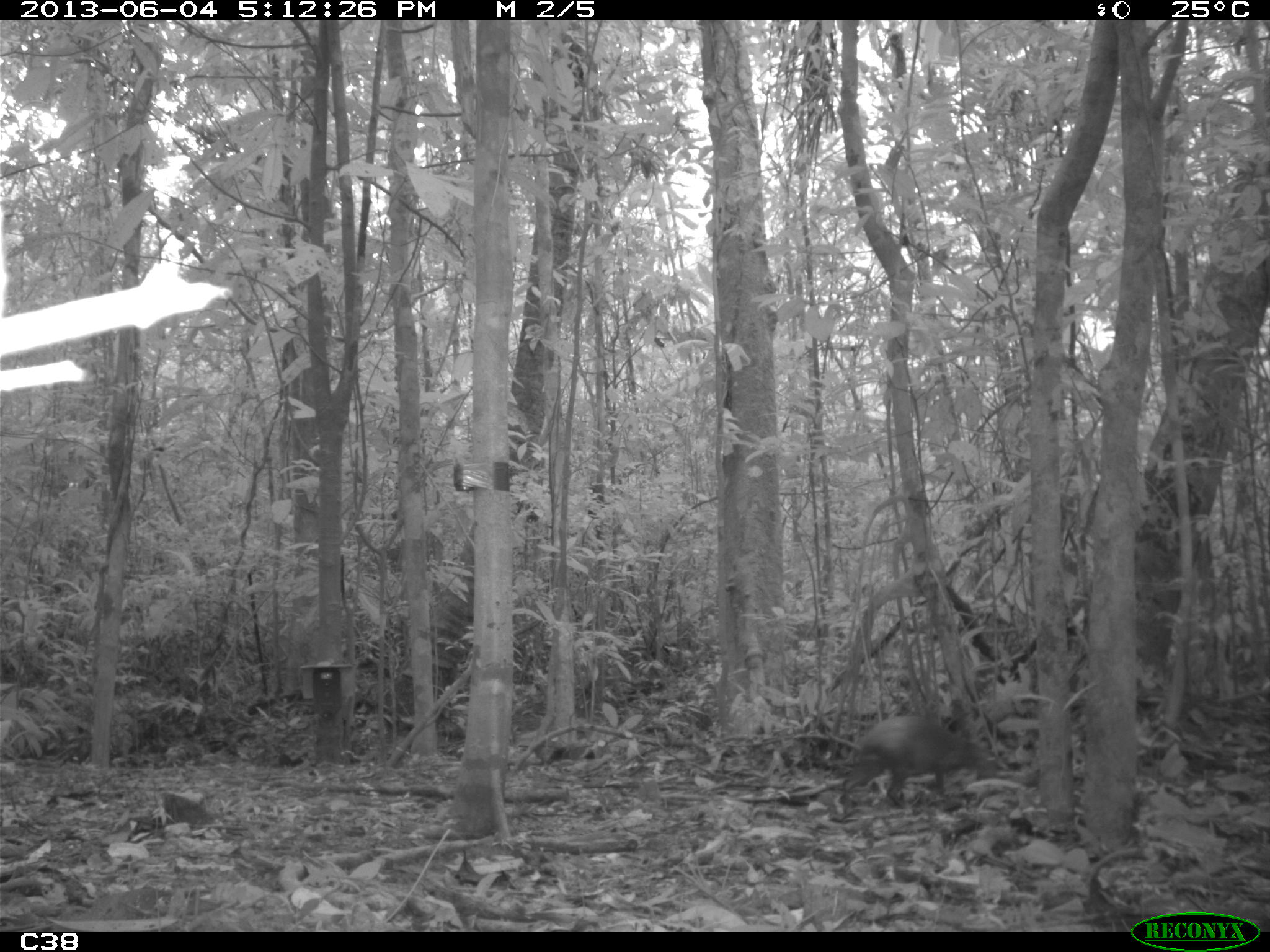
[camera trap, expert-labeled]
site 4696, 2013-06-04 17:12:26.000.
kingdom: Animalia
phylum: Chordata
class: Mammalia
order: Rodentia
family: Dasyproctidae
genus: Dasyprocta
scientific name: Dasyprocta leporina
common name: red-rumped agouti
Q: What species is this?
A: Dasyprocta leporina (red-rumped agouti).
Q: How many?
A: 1.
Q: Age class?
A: Adult.